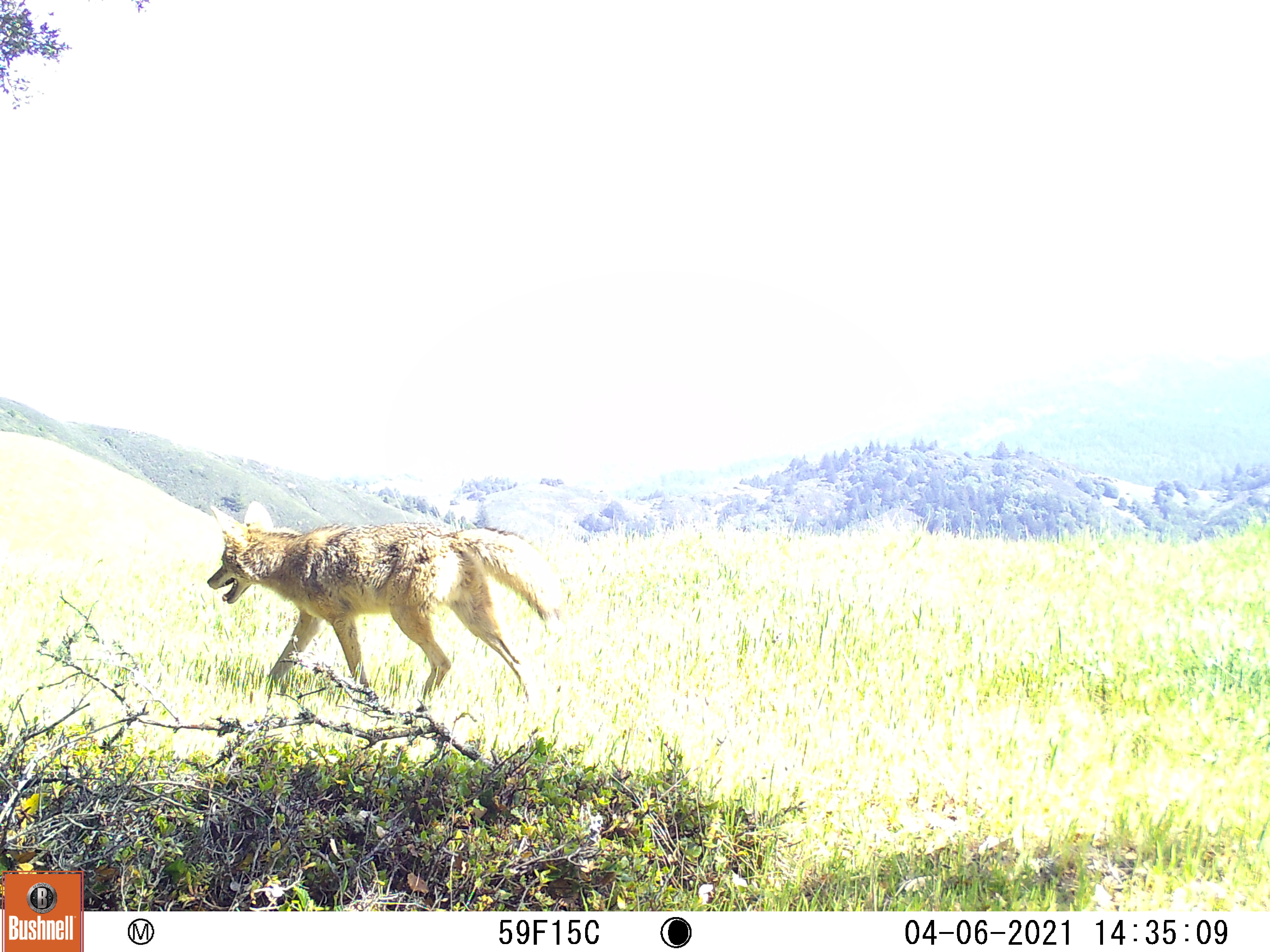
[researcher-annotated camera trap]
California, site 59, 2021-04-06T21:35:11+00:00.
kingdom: Animalia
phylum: Chordata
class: Mammalia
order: Carnivora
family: Canidae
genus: Canis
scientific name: Canis latrans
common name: coyote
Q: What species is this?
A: Coyote (Canis latrans).